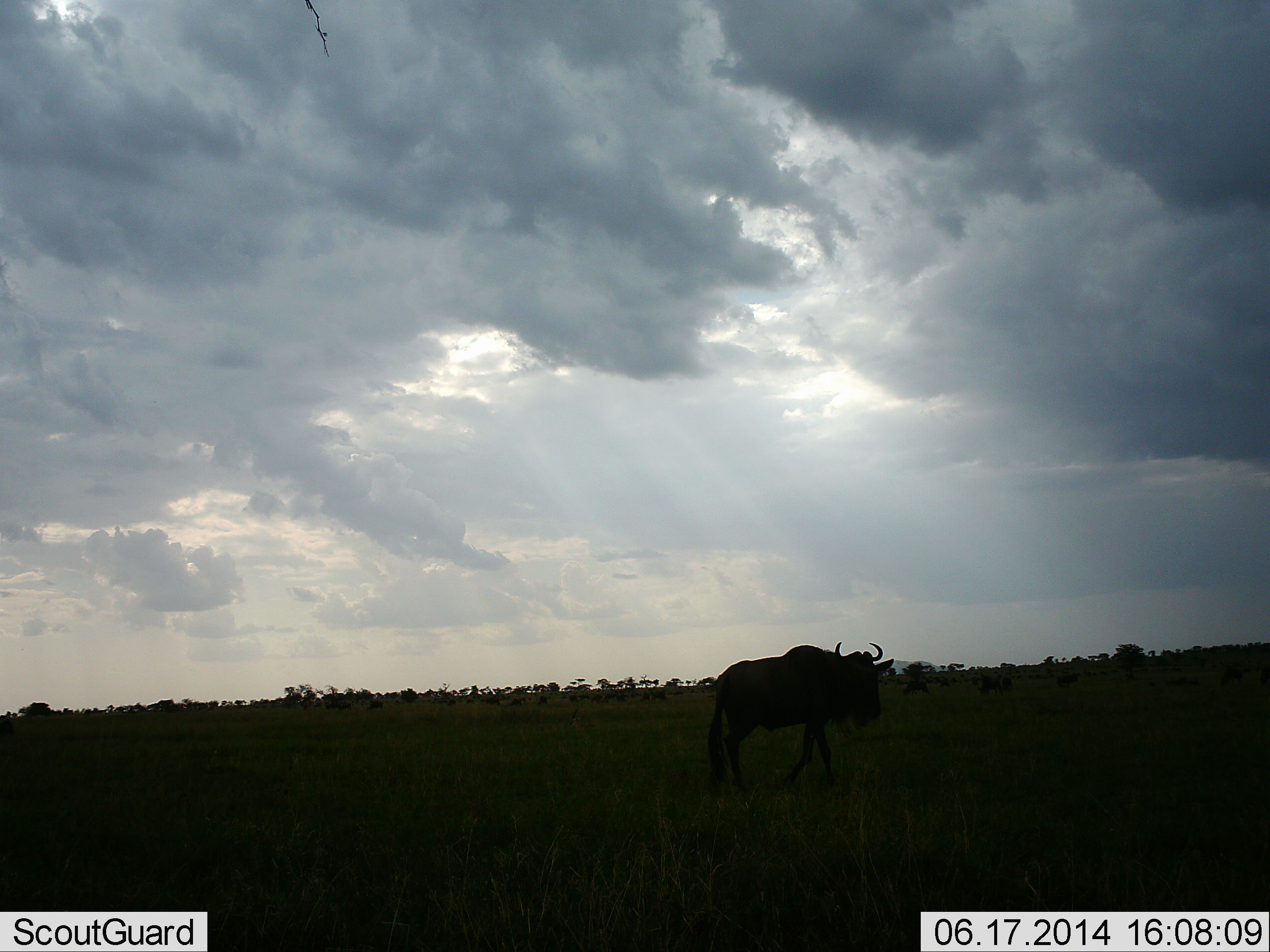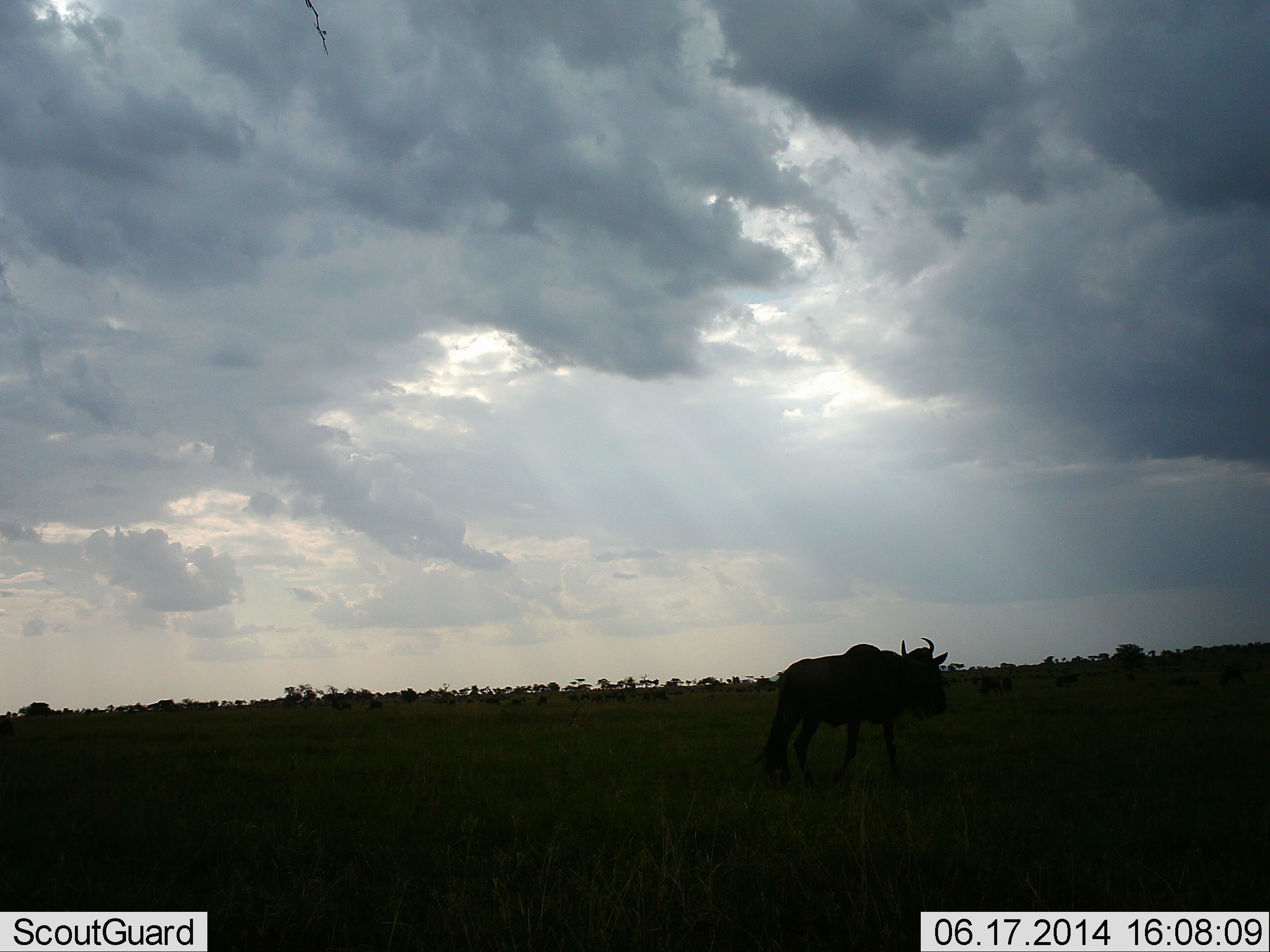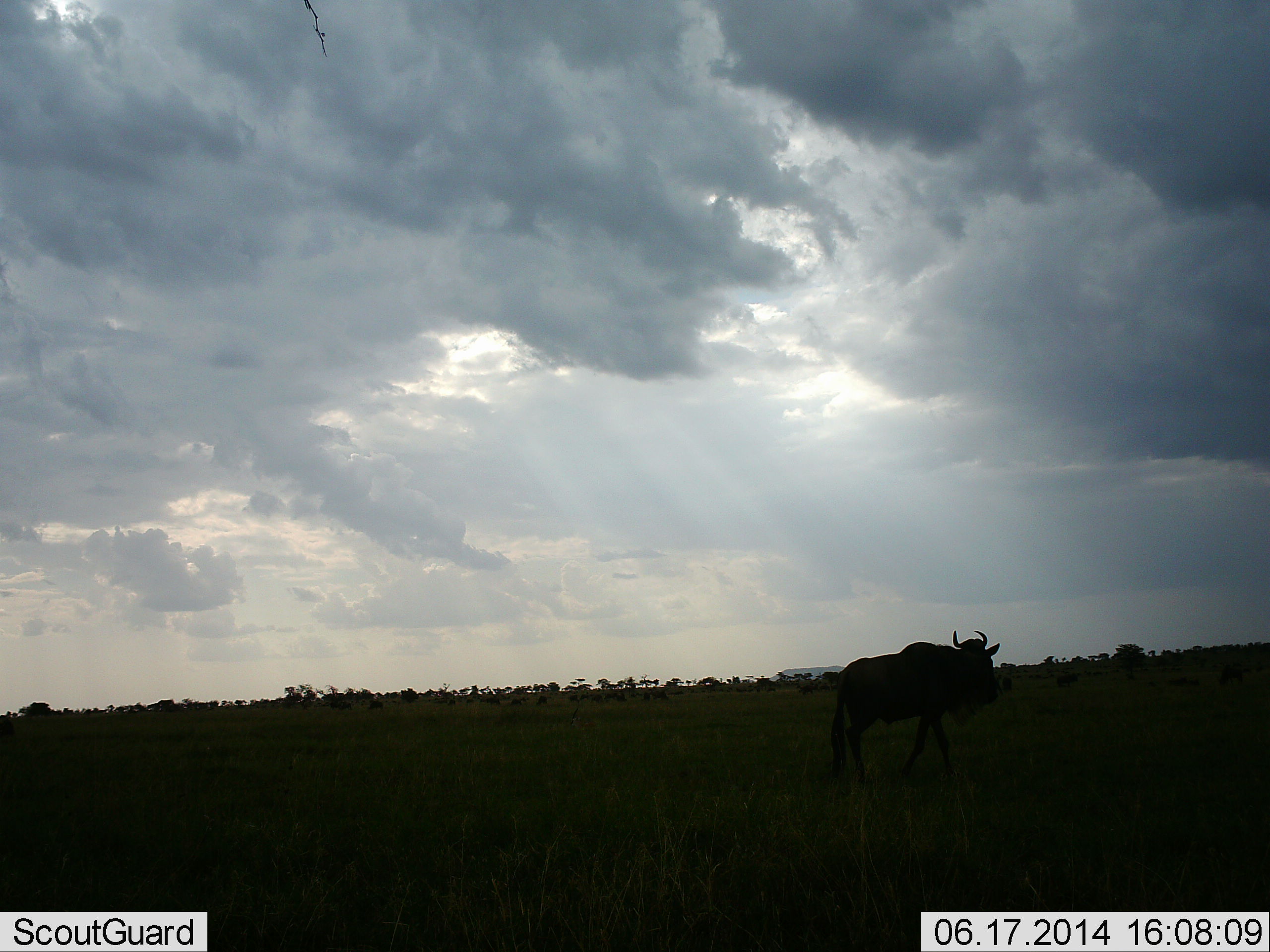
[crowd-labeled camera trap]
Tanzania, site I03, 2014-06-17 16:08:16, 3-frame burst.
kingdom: Animalia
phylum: Chordata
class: Mammalia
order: Artiodactyla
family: Bovidae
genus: Connochaetes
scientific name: Connochaetes taurinus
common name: blue wildebeest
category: wildebeest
Wildebeest (blue wildebeest) (Connochaetes taurinus), count 1. Behavior (volunteer vote fractions): standing 0%, resting 0%, moving 90%, interacting 0%. Young present (vote fraction): 0%. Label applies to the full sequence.